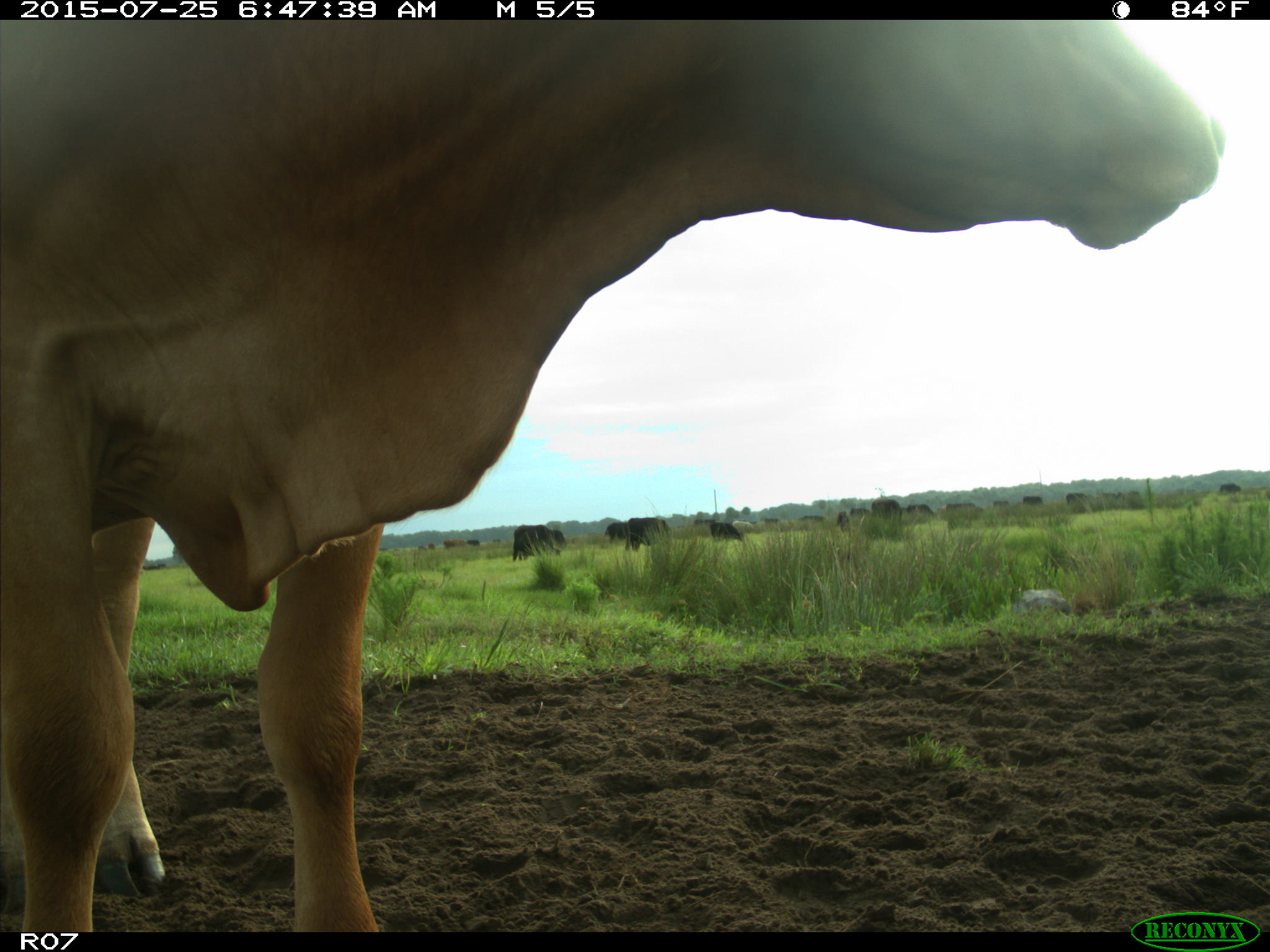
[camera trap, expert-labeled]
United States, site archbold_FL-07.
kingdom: Animalia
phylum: Chordata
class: Mammalia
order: Artiodactyla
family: Bovidae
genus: Bos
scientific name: Bos taurus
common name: domestic cow